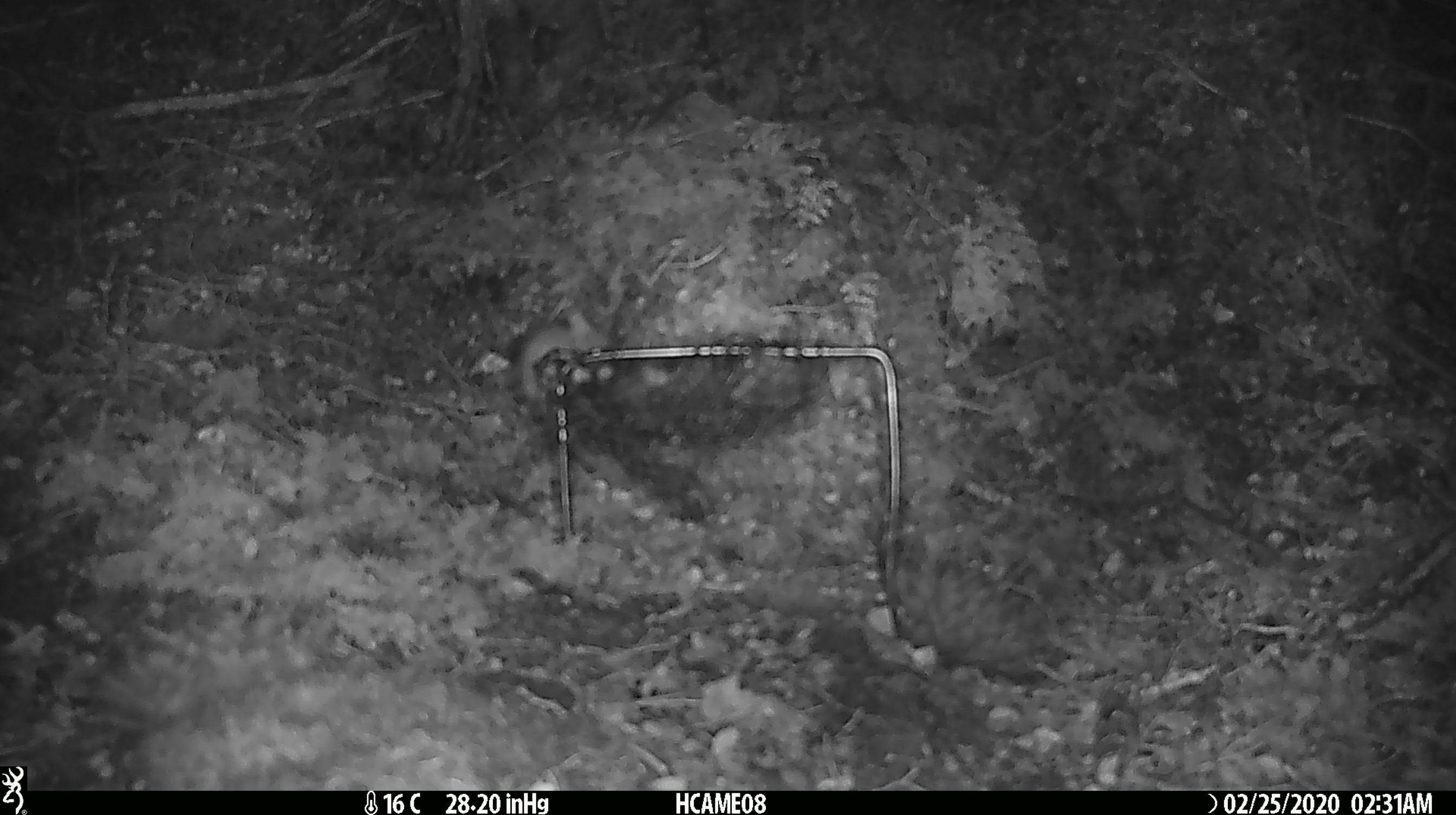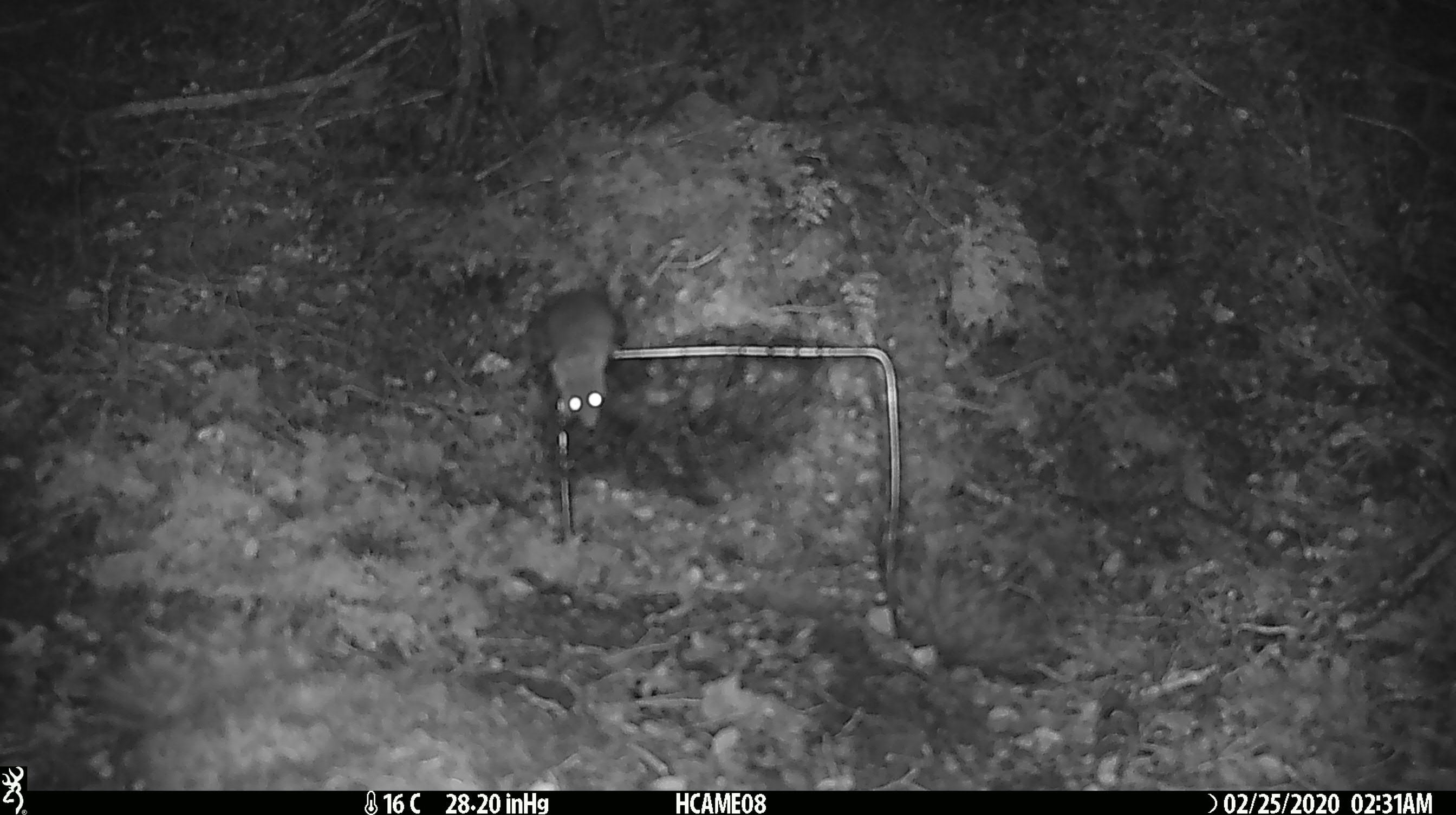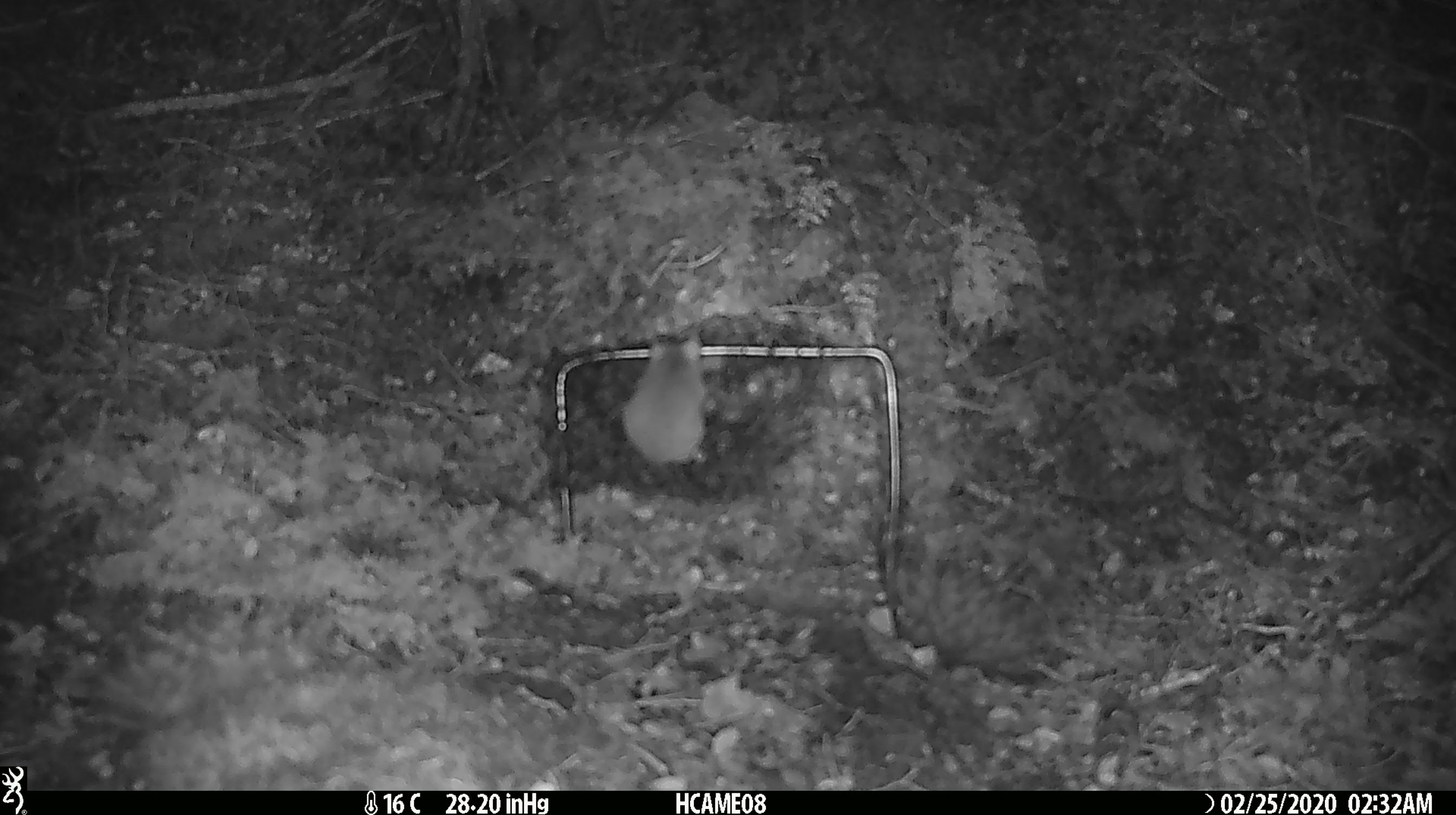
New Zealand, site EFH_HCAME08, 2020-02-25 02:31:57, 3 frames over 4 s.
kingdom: Animalia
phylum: Chordata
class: Mammalia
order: Rodentia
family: Muridae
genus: Mus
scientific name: Mus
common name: mouse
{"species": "mouse (Mus)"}